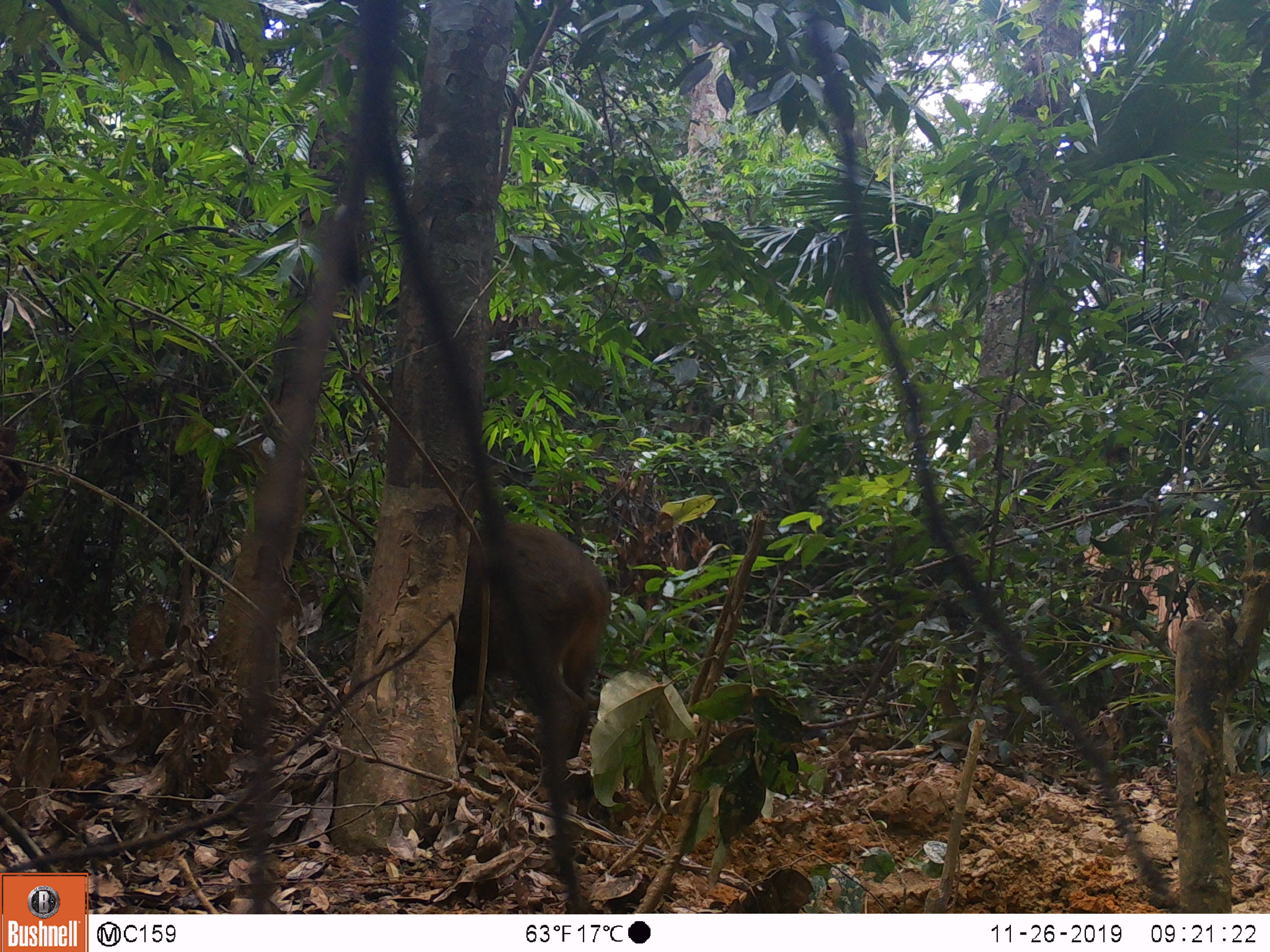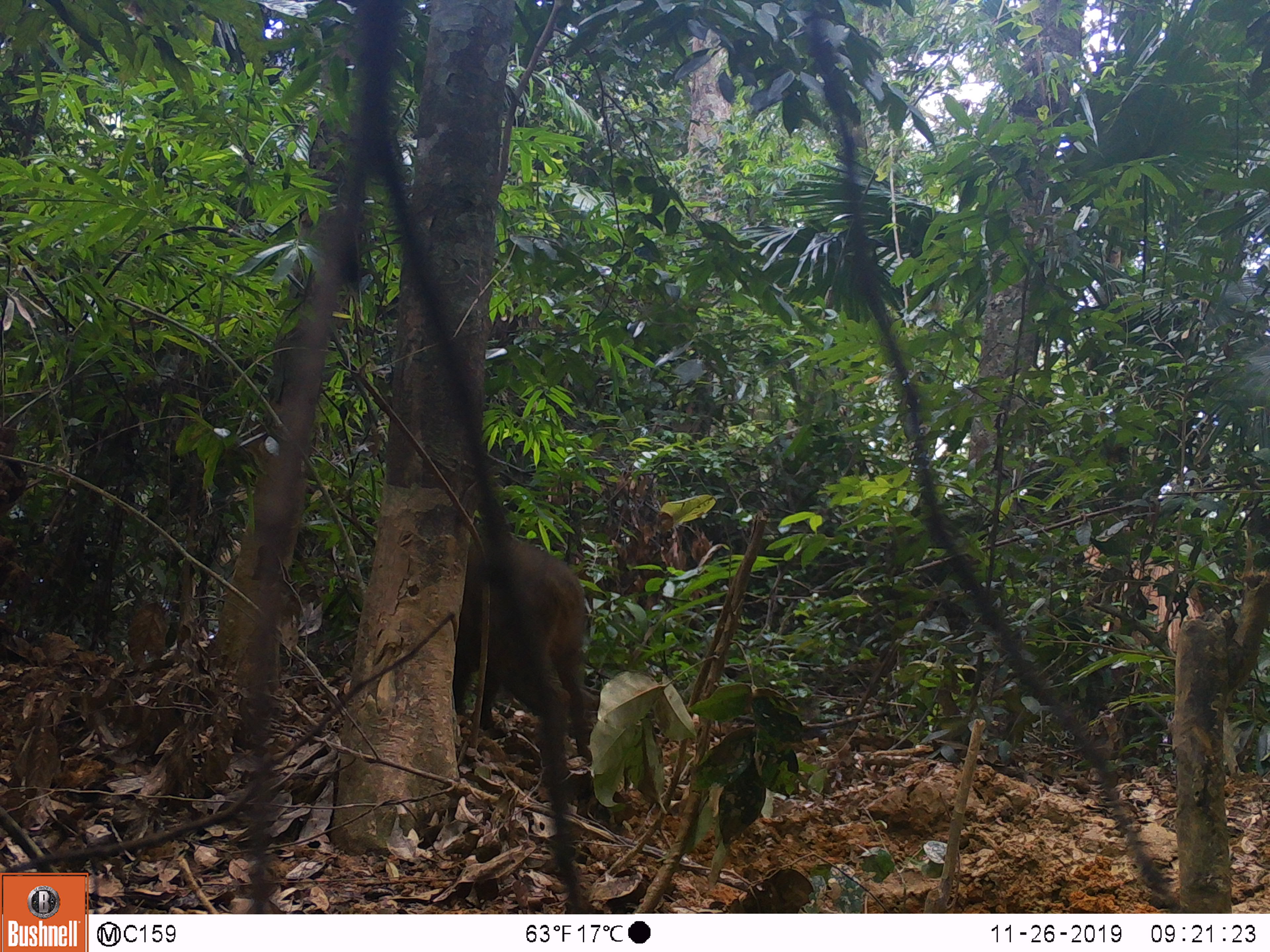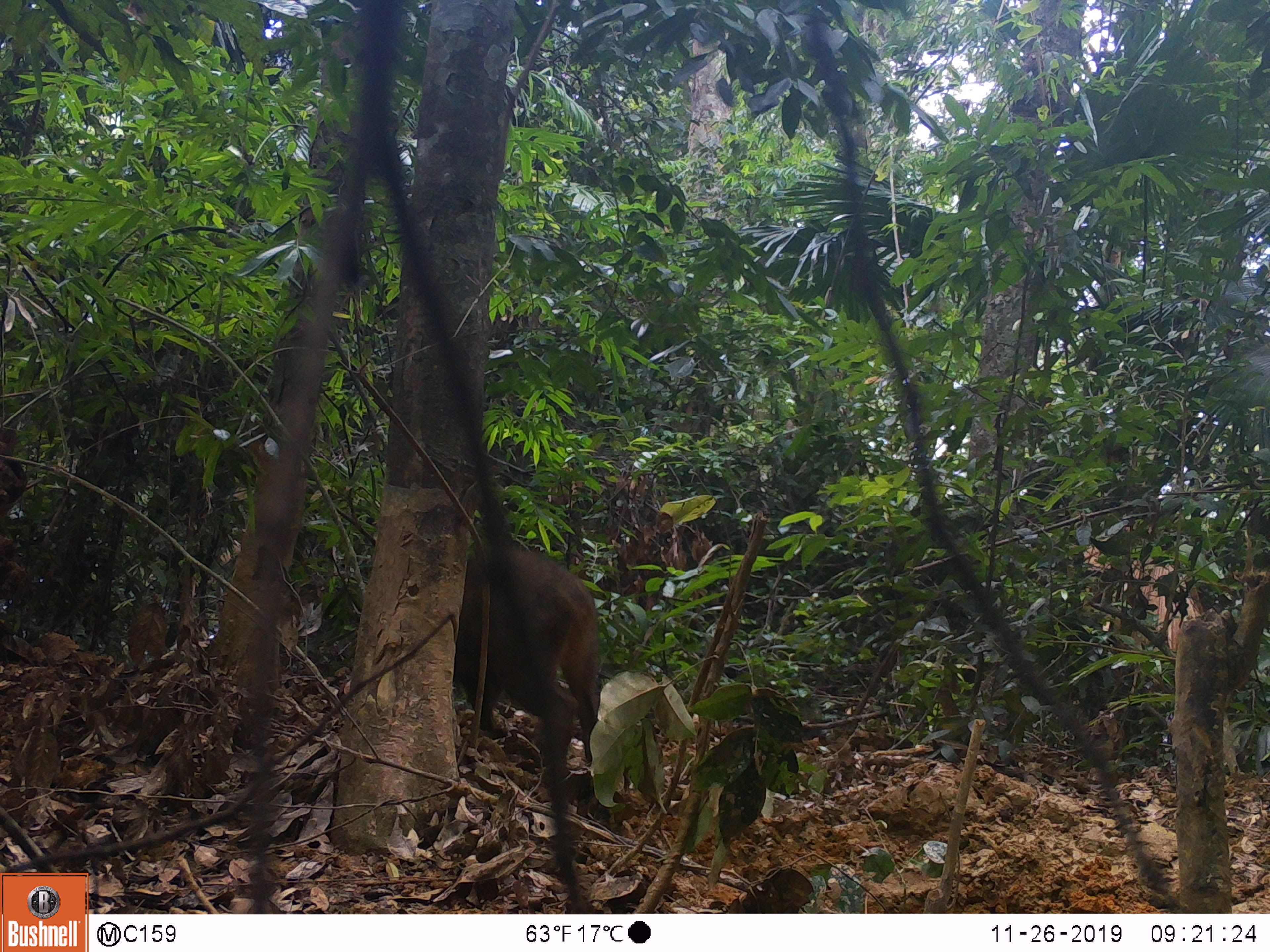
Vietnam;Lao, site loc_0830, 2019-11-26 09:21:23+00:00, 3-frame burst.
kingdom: Animalia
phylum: Chordata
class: Mammalia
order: Artiodactyla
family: Suidae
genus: Sus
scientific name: Sus scrofa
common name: eurasian wild pig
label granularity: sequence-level